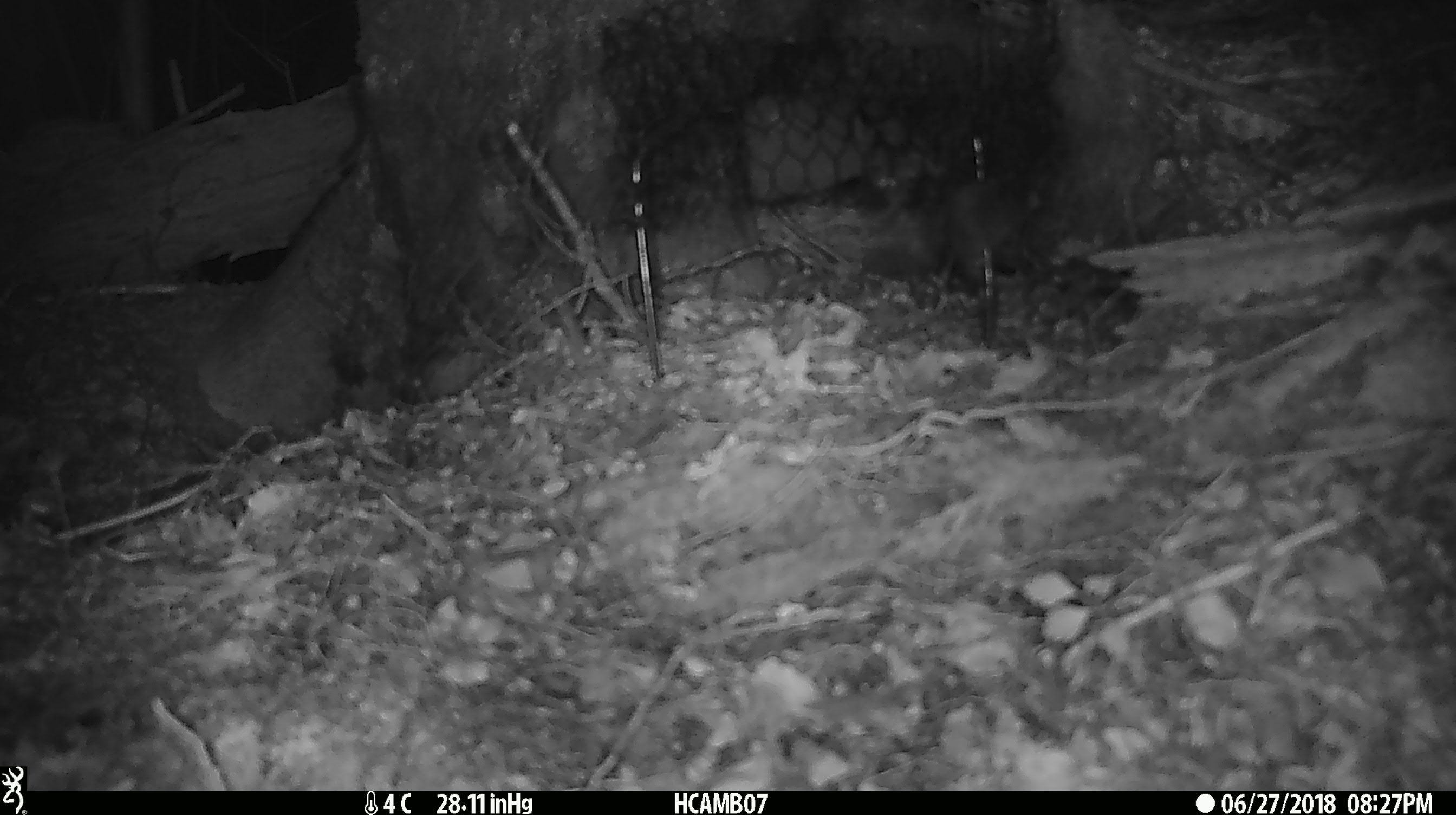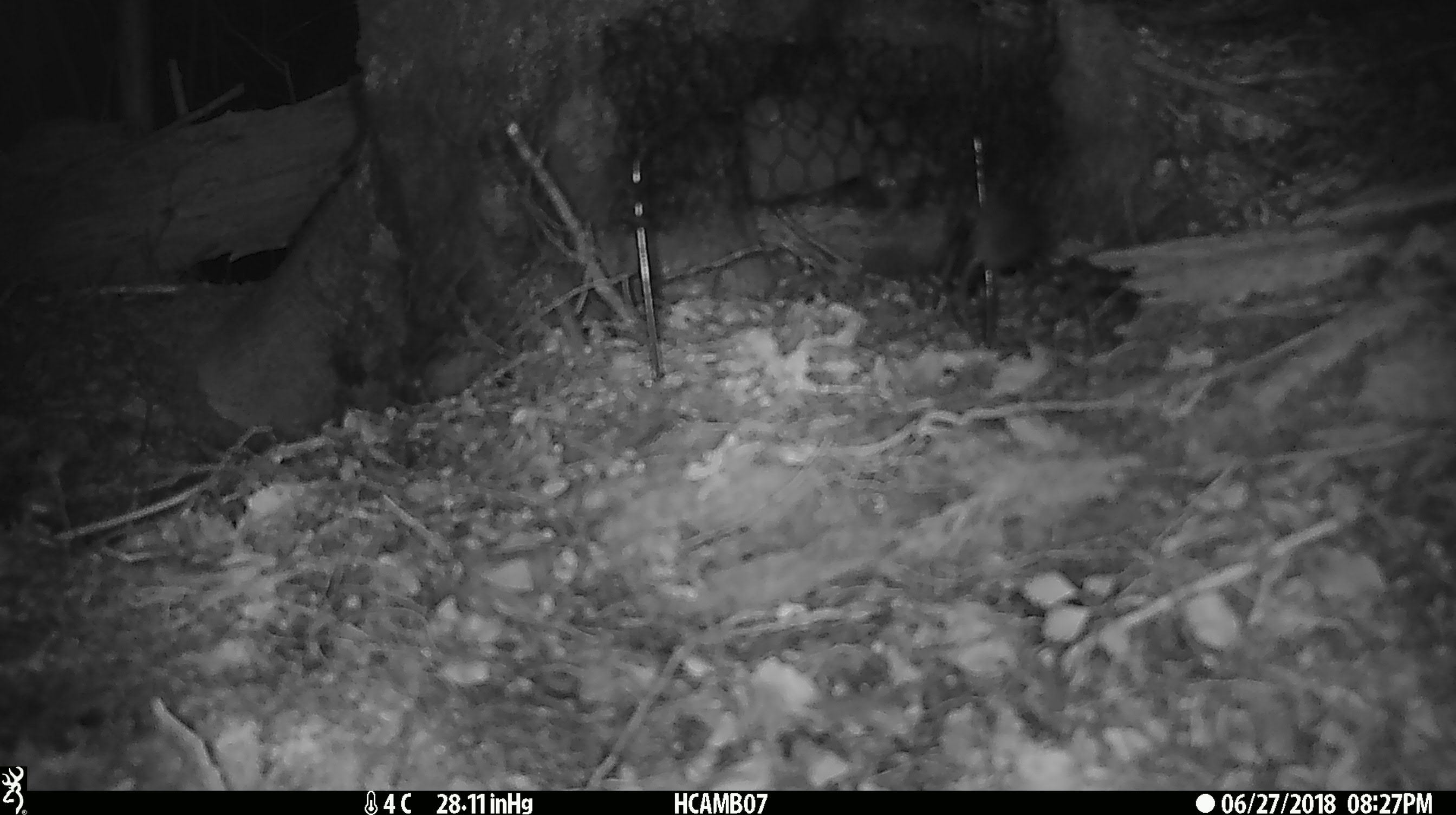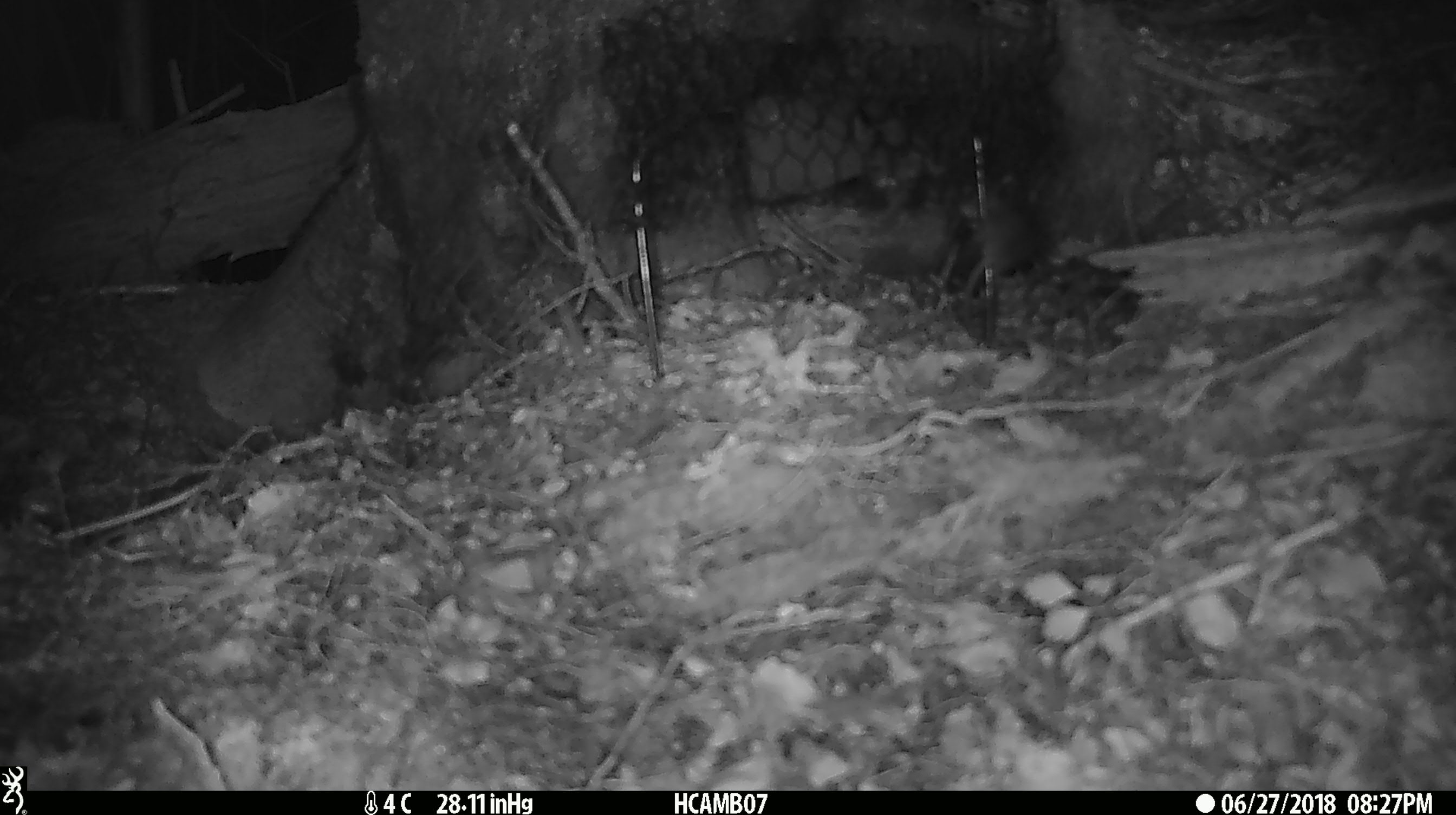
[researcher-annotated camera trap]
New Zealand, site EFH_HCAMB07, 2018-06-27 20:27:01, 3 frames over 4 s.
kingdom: Animalia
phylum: Chordata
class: Mammalia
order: Rodentia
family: Muridae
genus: Mus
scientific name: Mus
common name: mouse